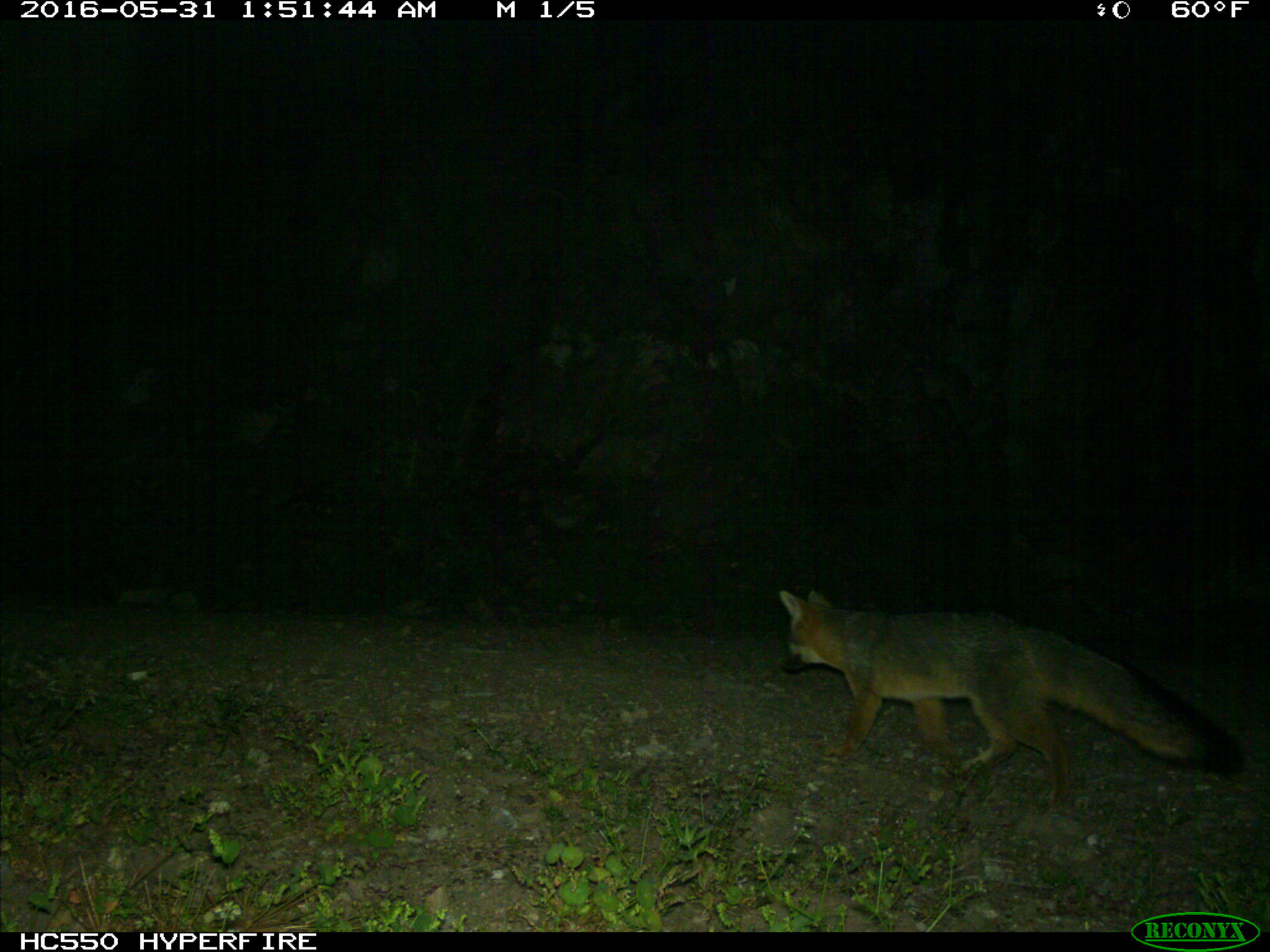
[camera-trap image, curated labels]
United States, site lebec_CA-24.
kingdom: Animalia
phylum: Chordata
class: Mammalia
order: Carnivora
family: Canidae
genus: Urocyon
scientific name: Urocyon cinereoargenteus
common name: gray fox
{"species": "Urocyon cinereoargenteus (gray fox)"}